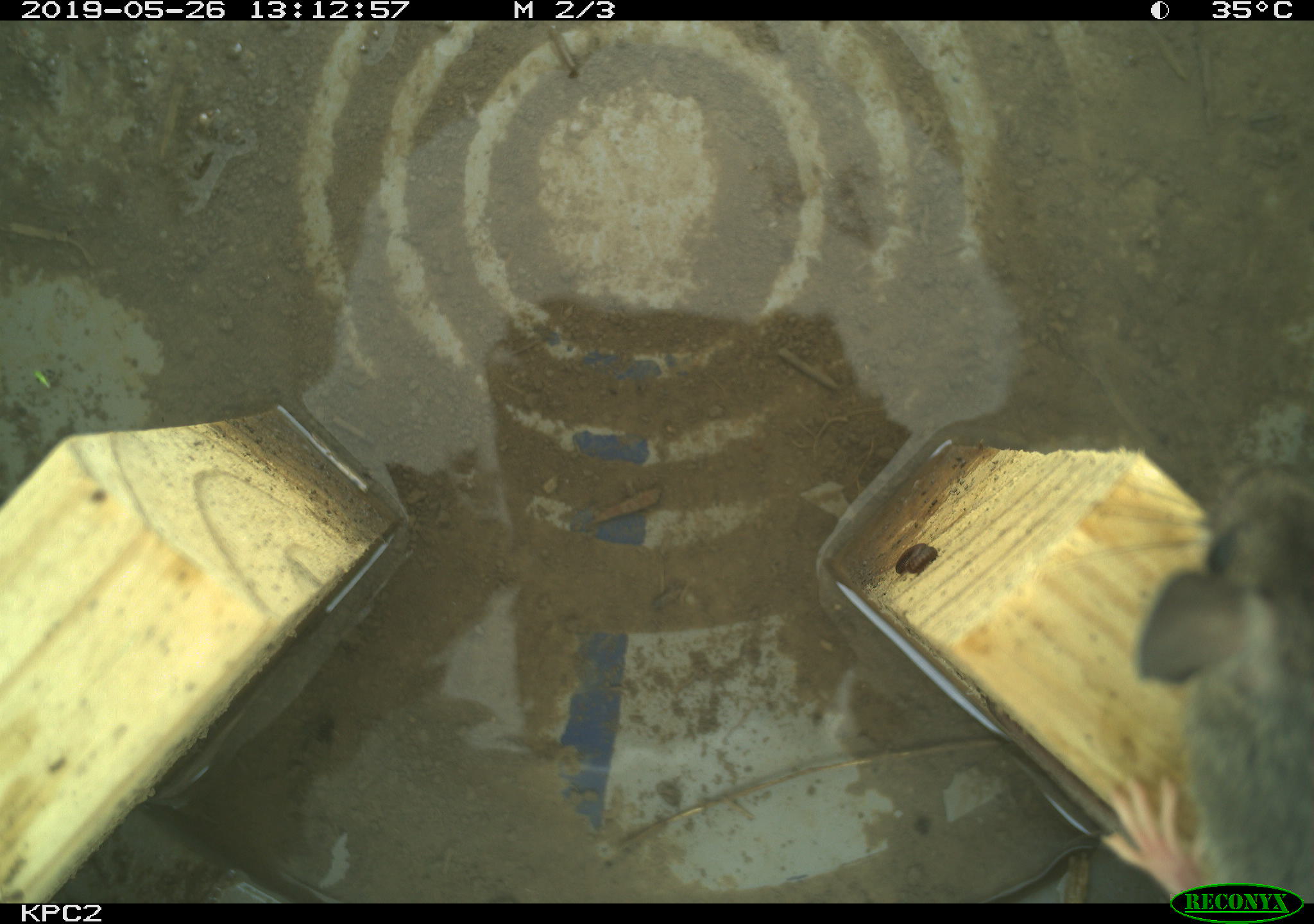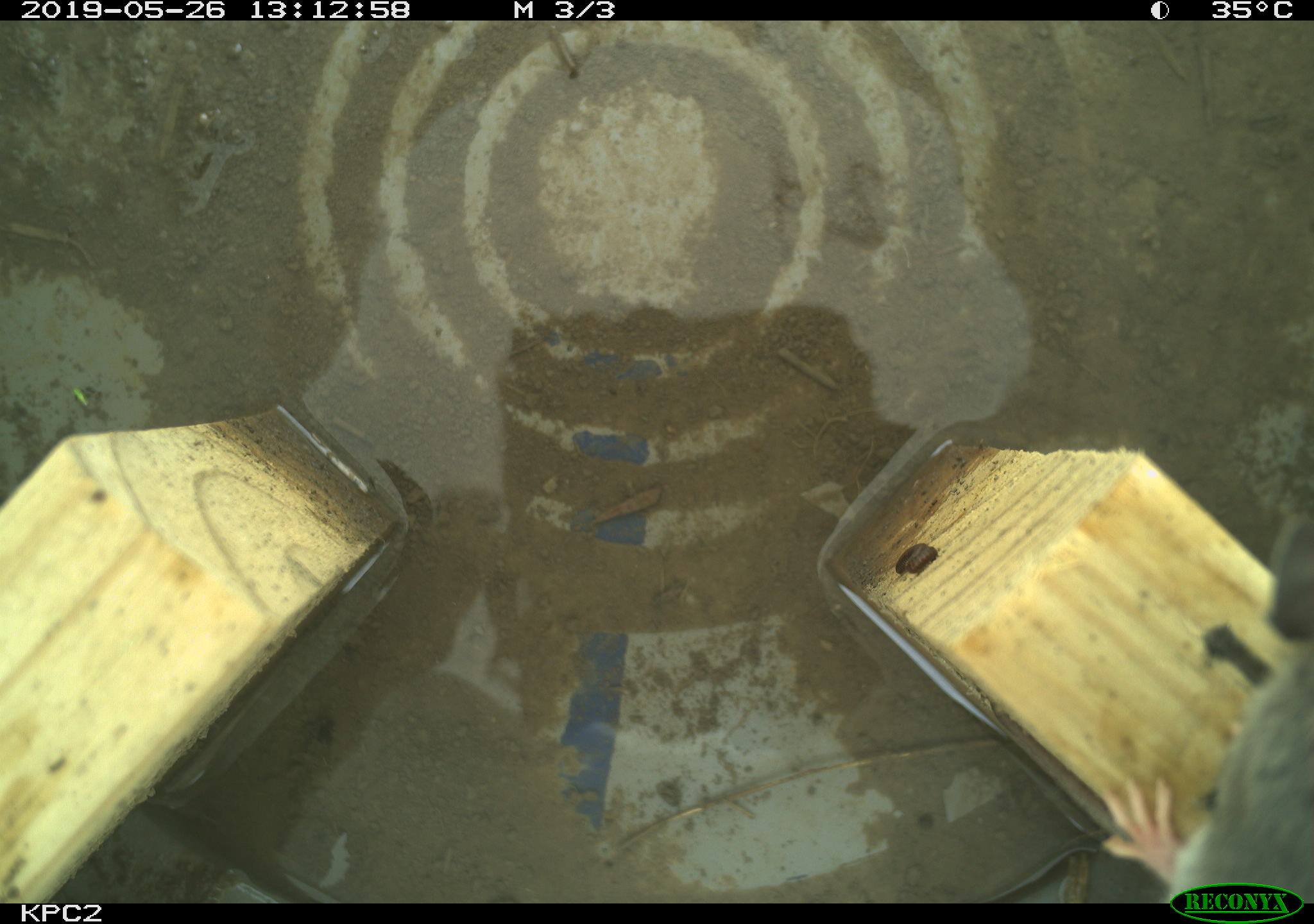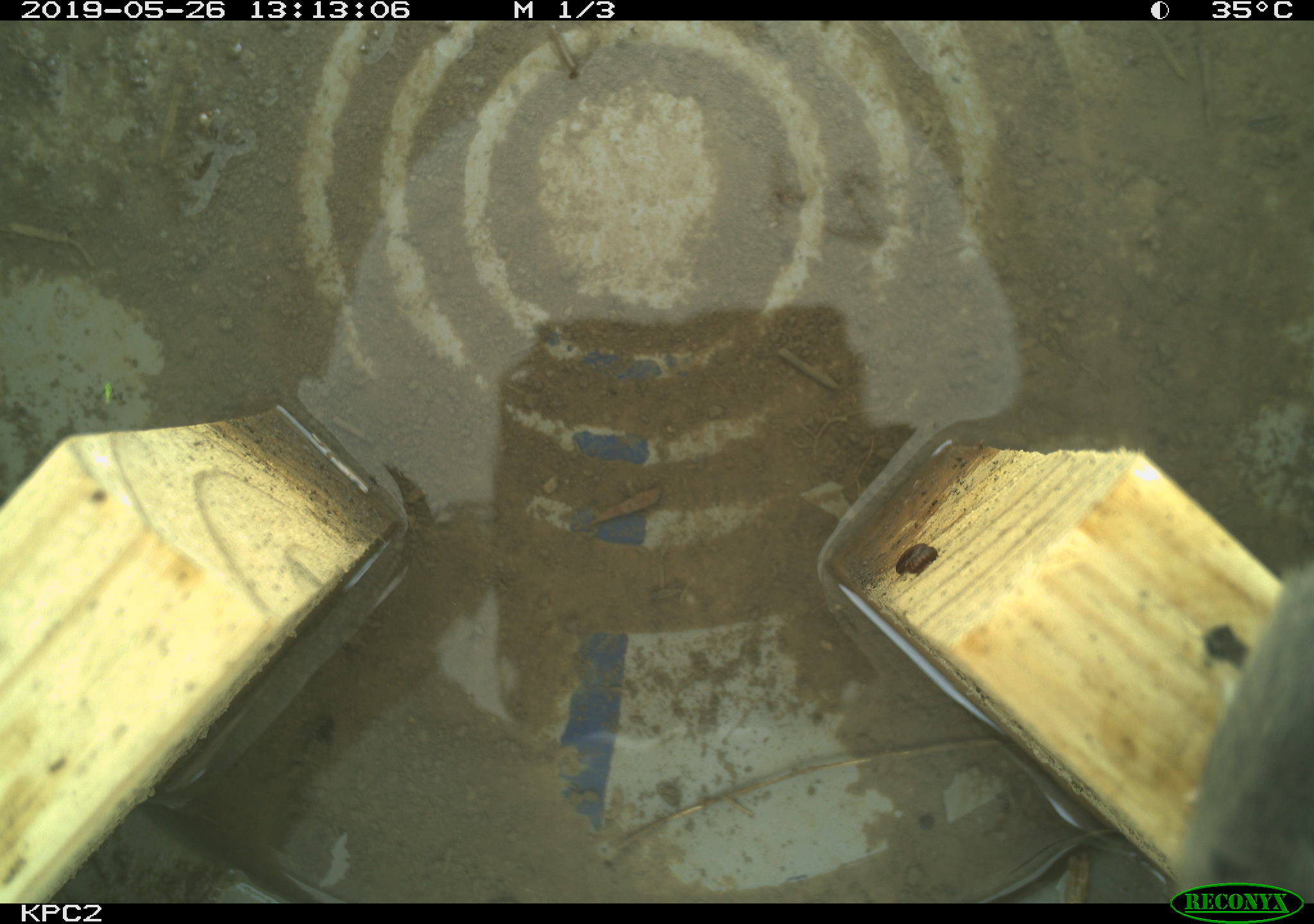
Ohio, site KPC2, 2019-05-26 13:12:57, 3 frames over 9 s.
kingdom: Animalia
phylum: Chordata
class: Mammalia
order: Rodentia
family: Cricetidae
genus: Peromyscus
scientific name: Peromyscus leucopus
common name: white-footed mouse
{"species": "white-footed mouse (Peromyscus leucopus)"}